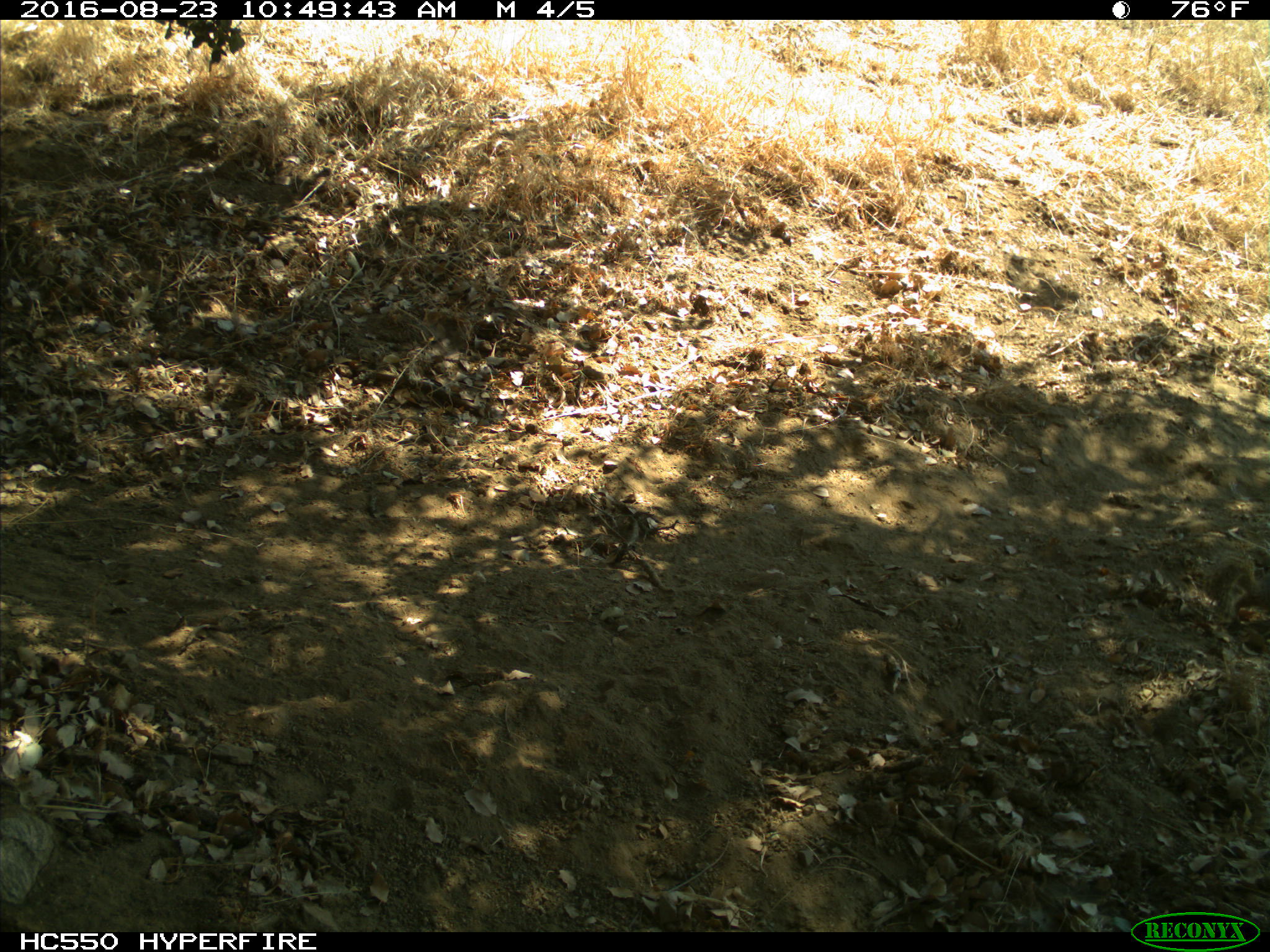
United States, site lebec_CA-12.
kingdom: Animalia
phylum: Chordata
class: Mammalia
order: Rodentia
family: Sciuridae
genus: Otospermophilus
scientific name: Otospermophilus beecheyi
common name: california ground squirrel